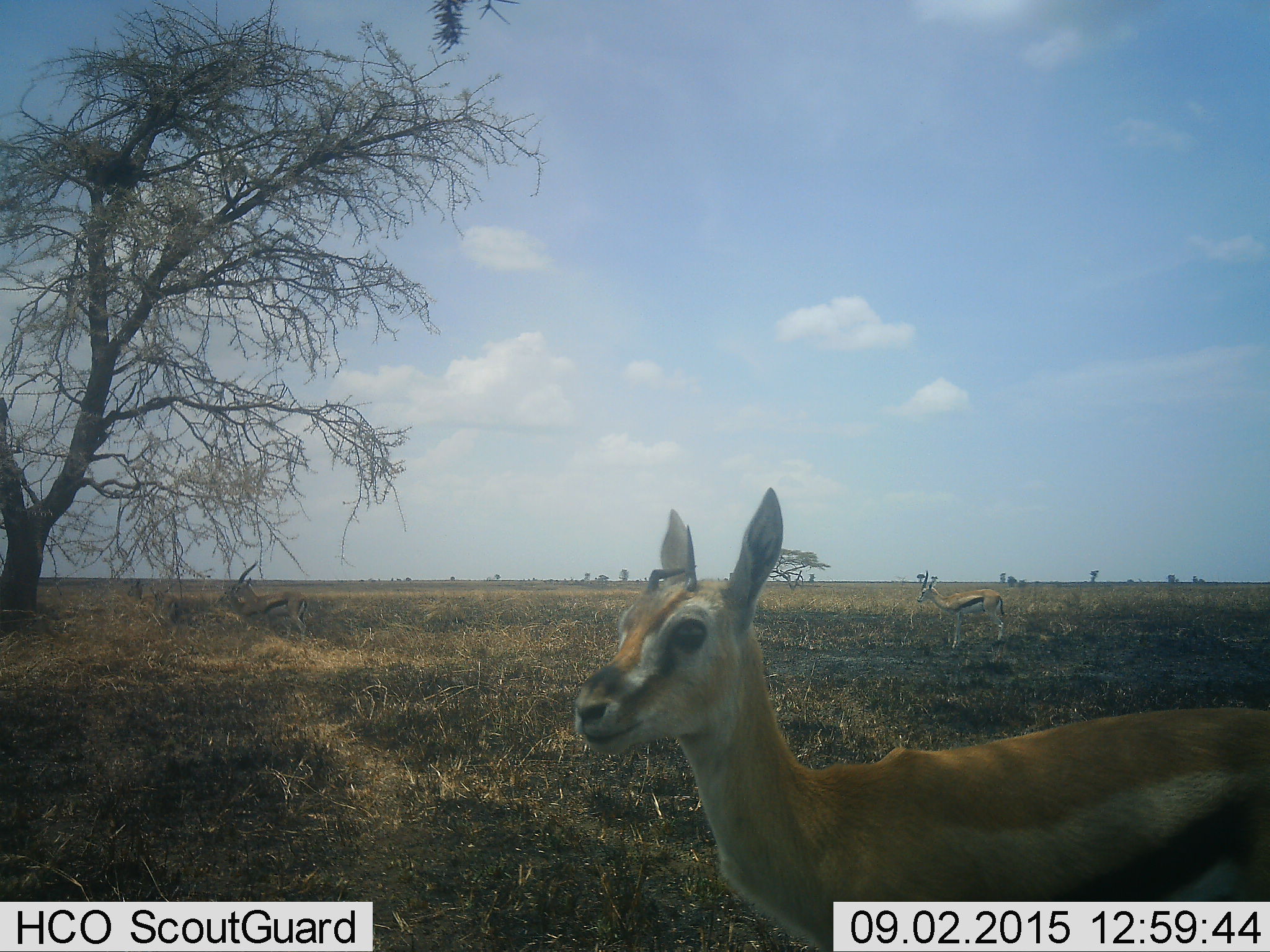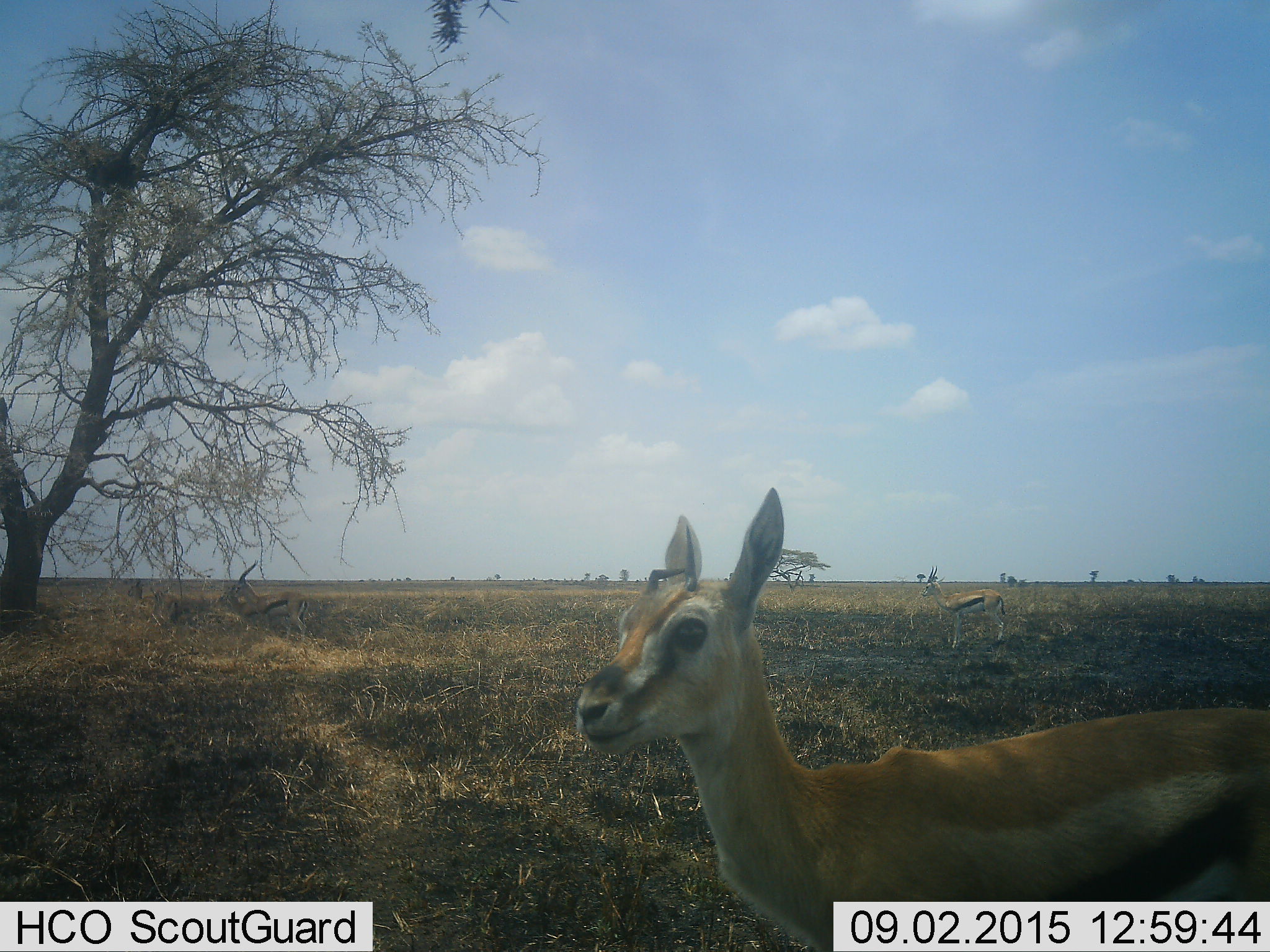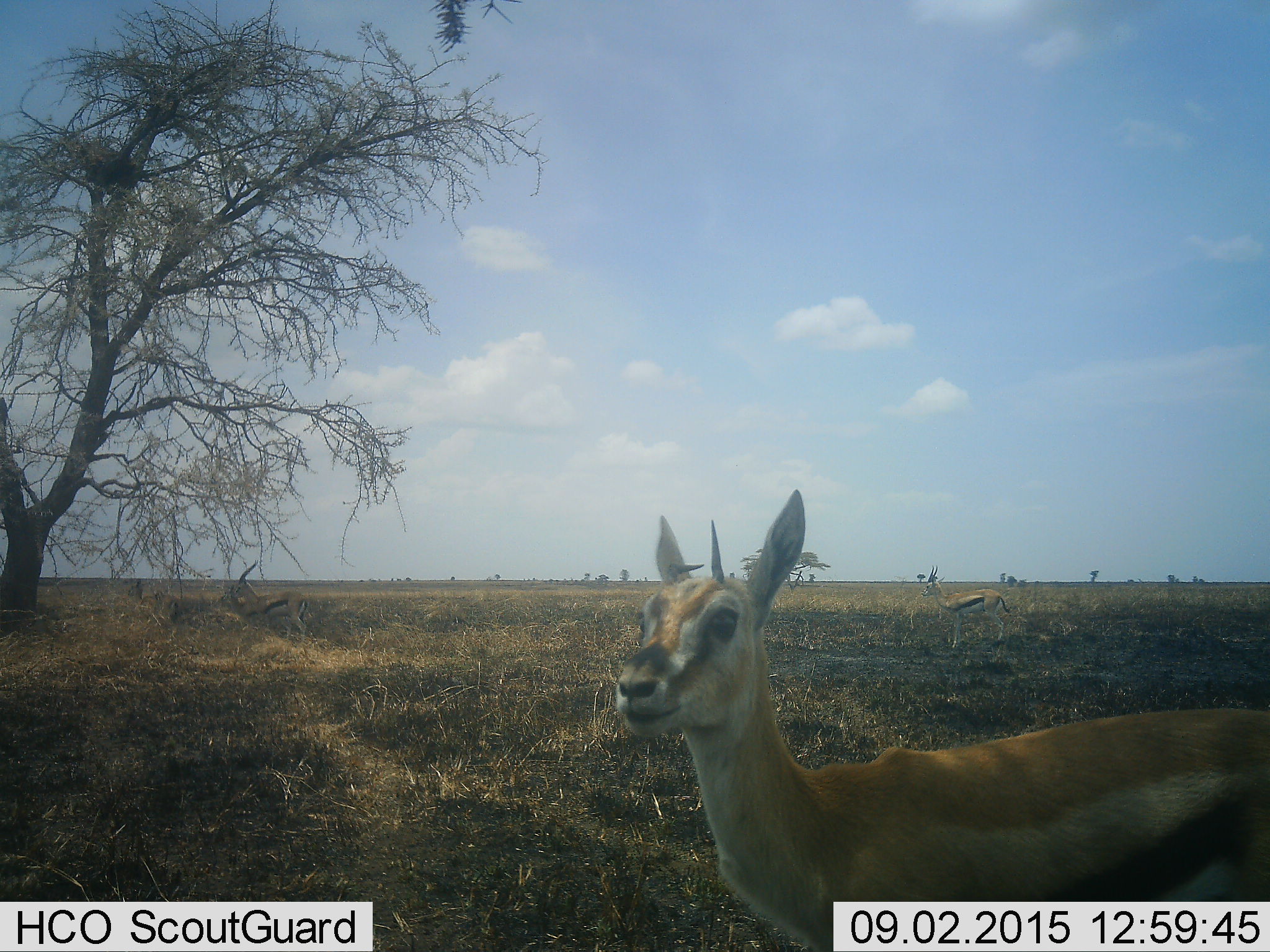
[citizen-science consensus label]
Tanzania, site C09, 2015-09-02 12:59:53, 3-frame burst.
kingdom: Animalia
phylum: Chordata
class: Mammalia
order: Artiodactyla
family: Bovidae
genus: Eudorcas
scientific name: Eudorcas thomsonii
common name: thomson's gazelle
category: gazellethomsons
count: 3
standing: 80%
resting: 20%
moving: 20%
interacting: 7%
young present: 20%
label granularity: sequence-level